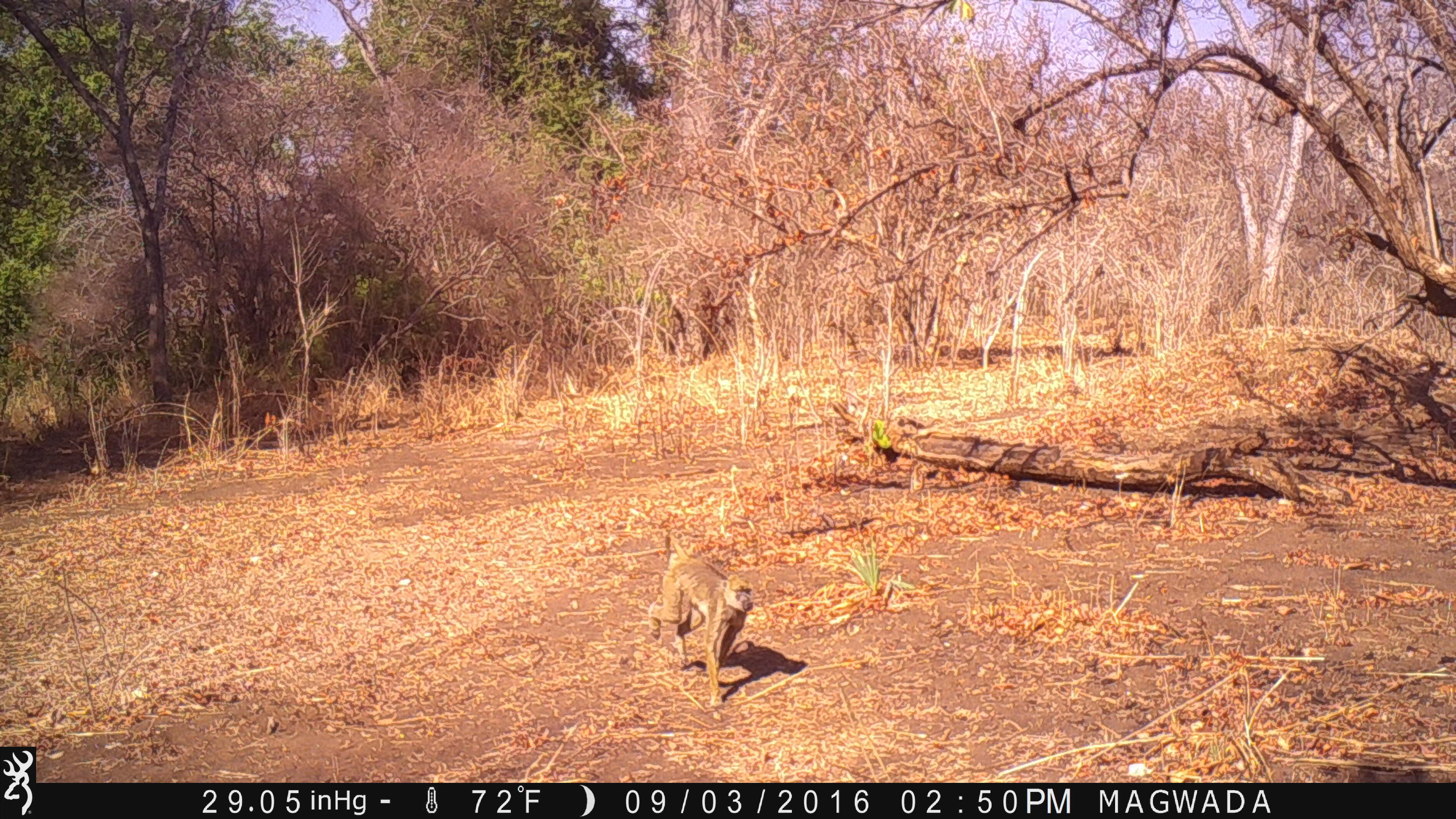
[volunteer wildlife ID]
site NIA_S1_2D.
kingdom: Animalia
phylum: Chordata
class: Mammalia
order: Primates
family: Cercopithecidae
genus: Papio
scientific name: Papio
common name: baboon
Baboon (Papio), count 1. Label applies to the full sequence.